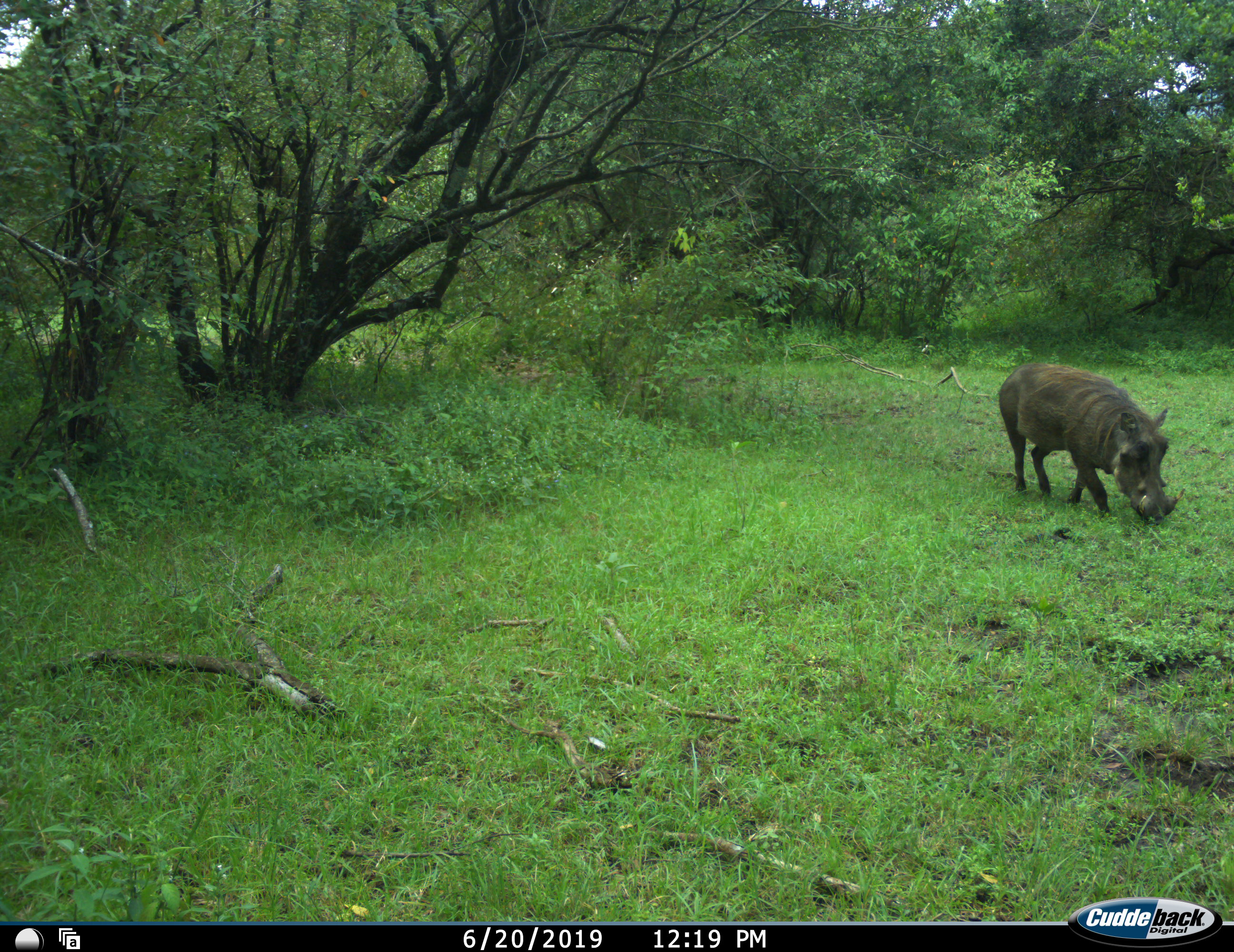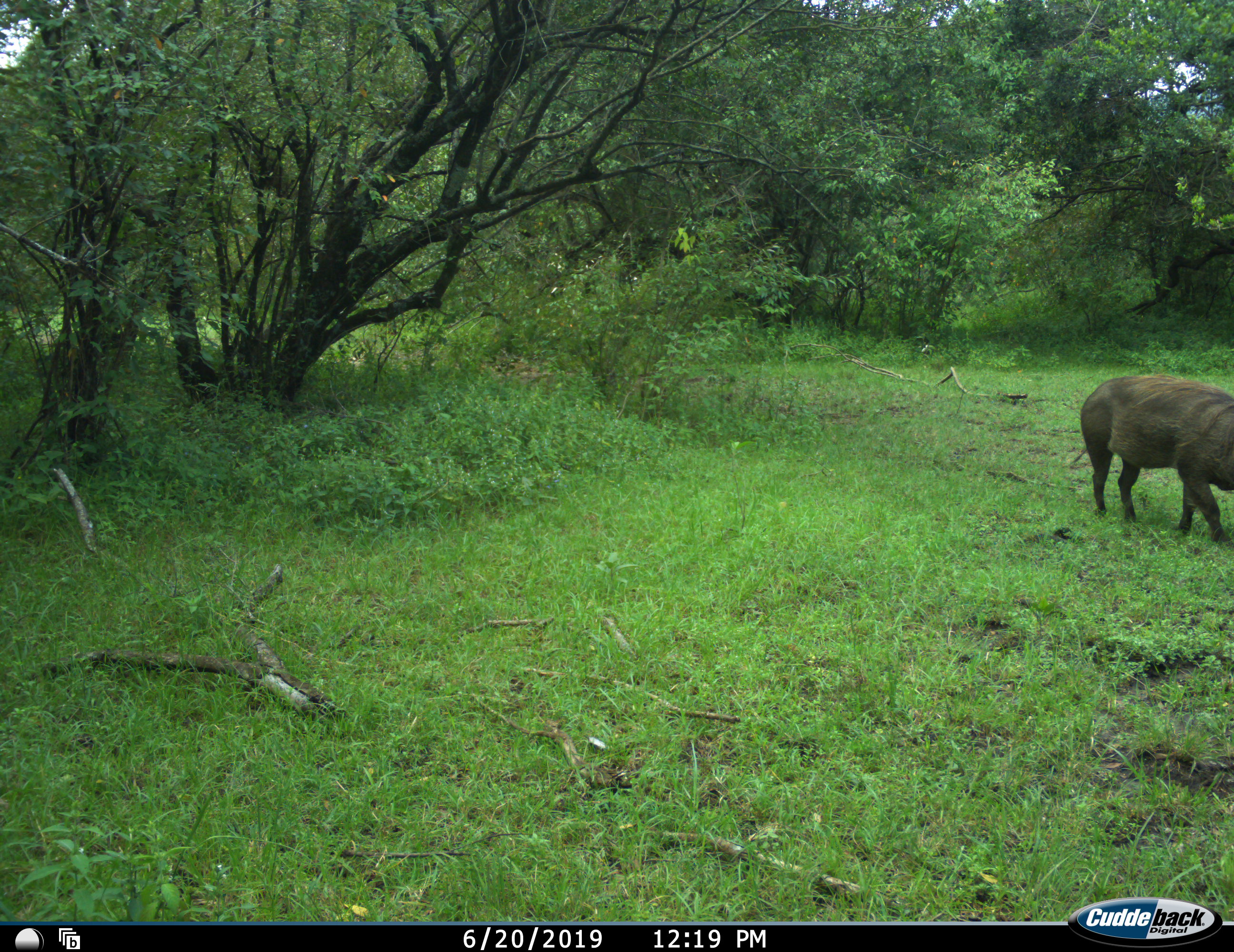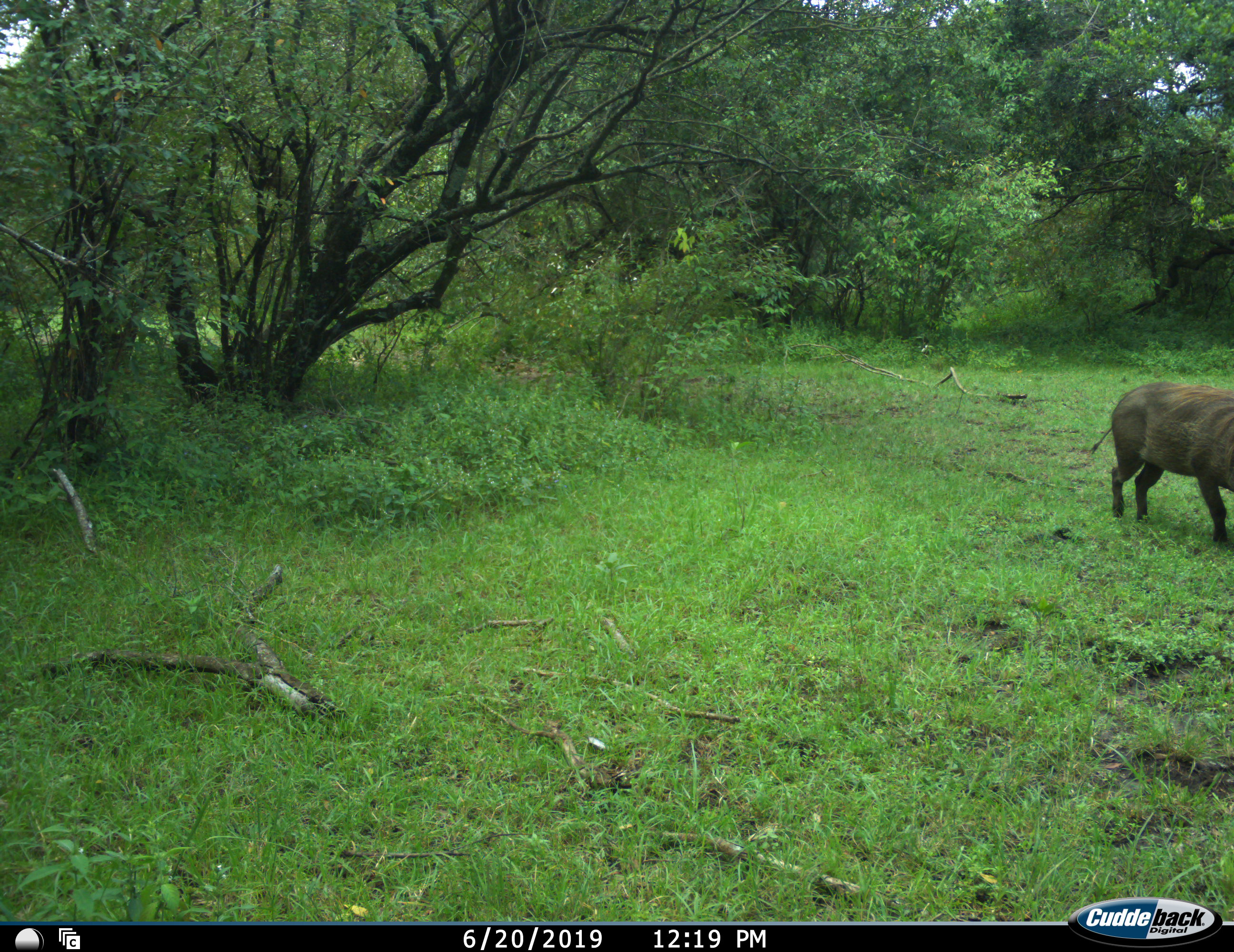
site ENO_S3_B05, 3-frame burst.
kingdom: Animalia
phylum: Chordata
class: Mammalia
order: Artiodactyla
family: Suidae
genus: Phacochoerus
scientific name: Phacochoerus africanus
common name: warthog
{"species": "warthog (Phacochoerus africanus)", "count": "1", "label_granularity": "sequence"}